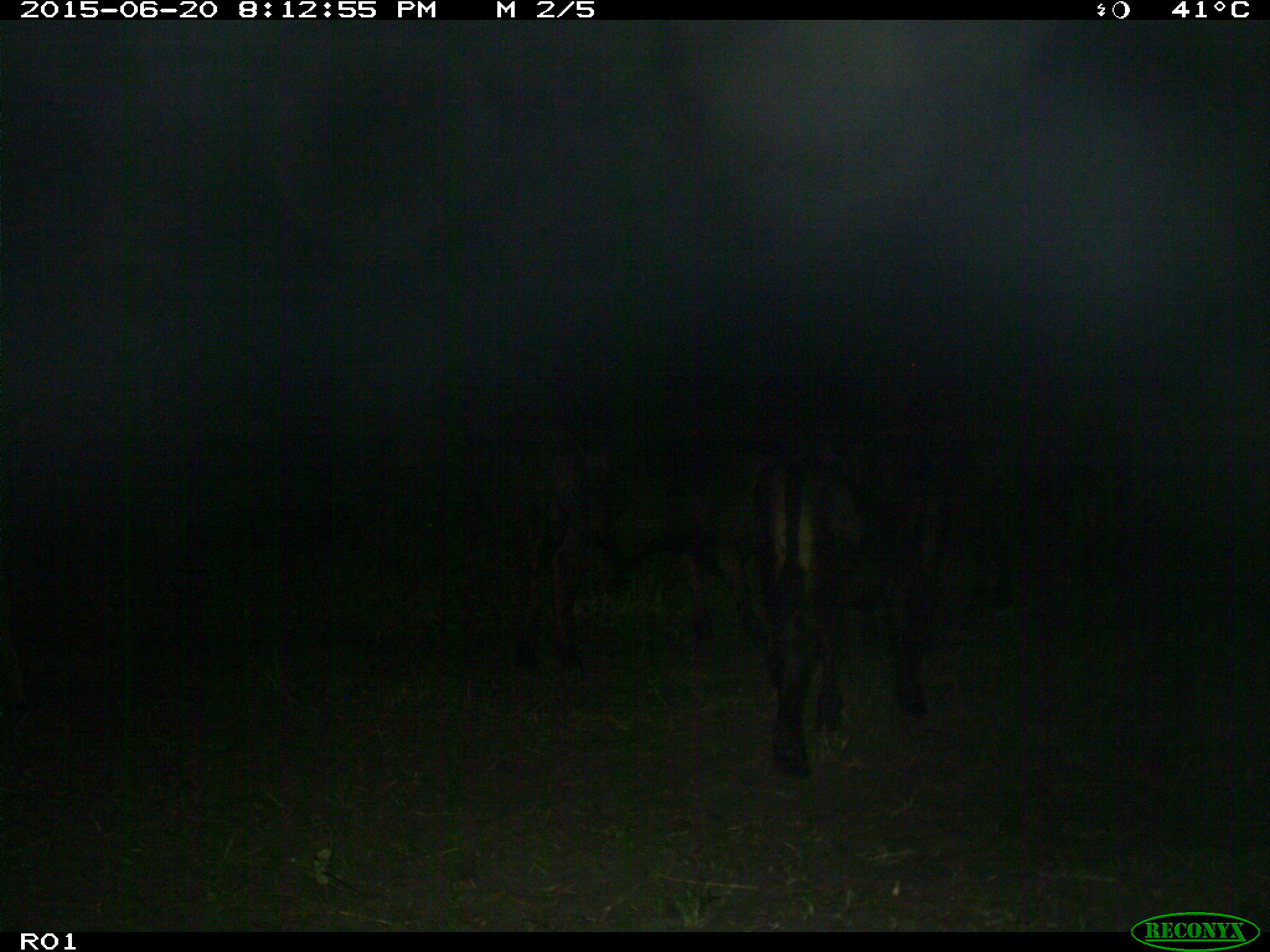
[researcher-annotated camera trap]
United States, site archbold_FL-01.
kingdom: Animalia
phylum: Chordata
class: Mammalia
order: Artiodactyla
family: Bovidae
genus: Bos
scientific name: Bos taurus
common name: domestic cow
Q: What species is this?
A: Bos taurus (domestic cow).